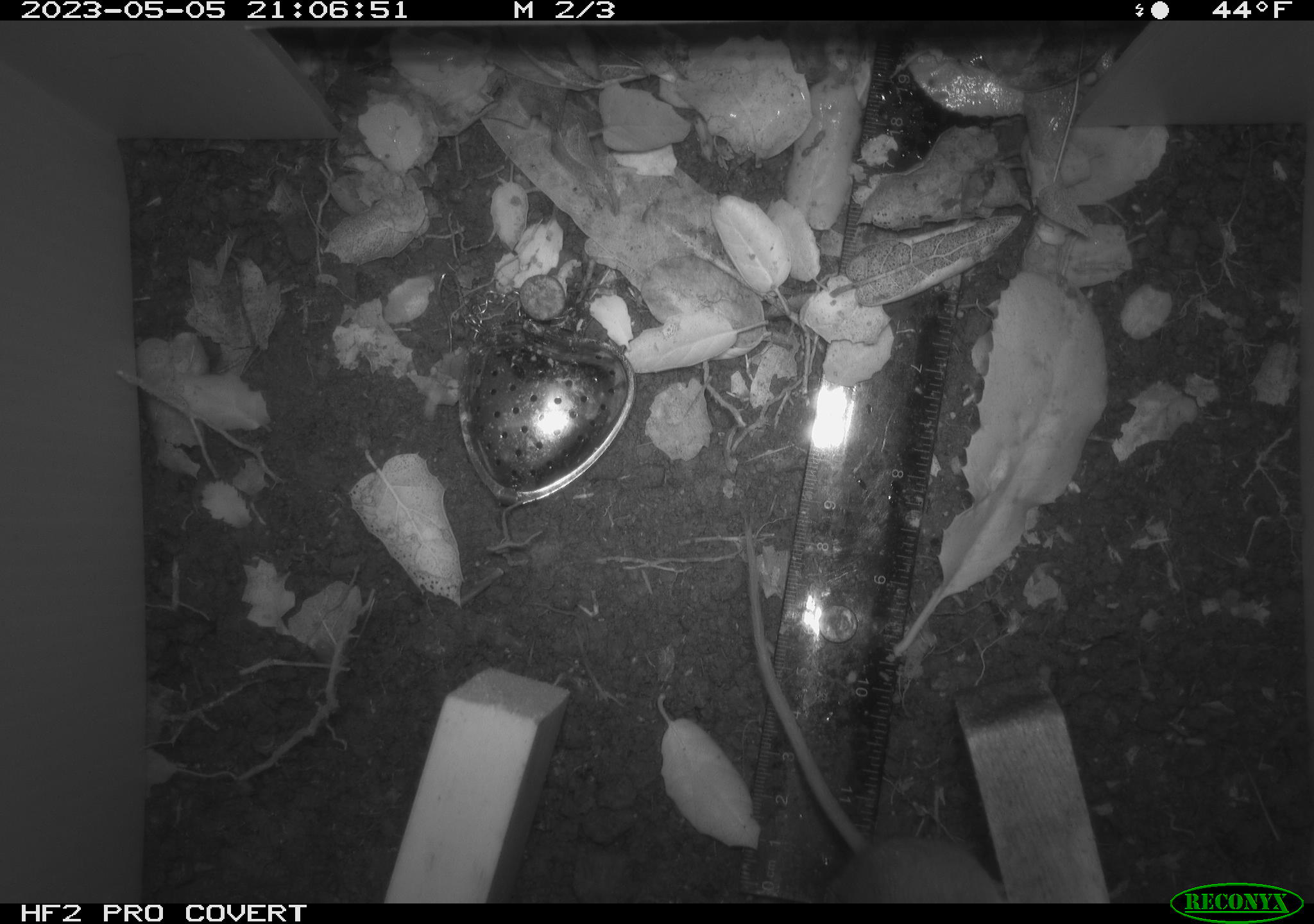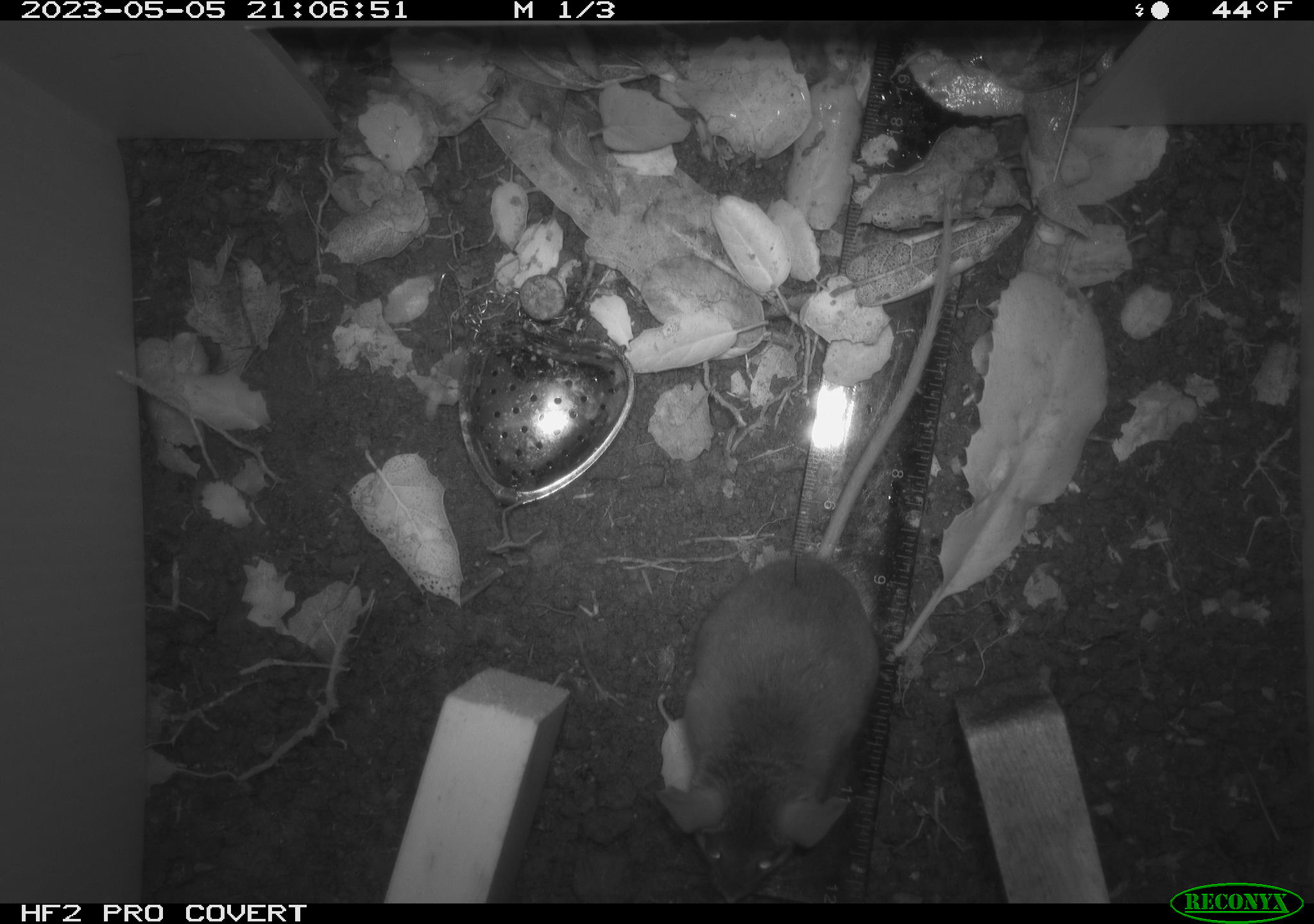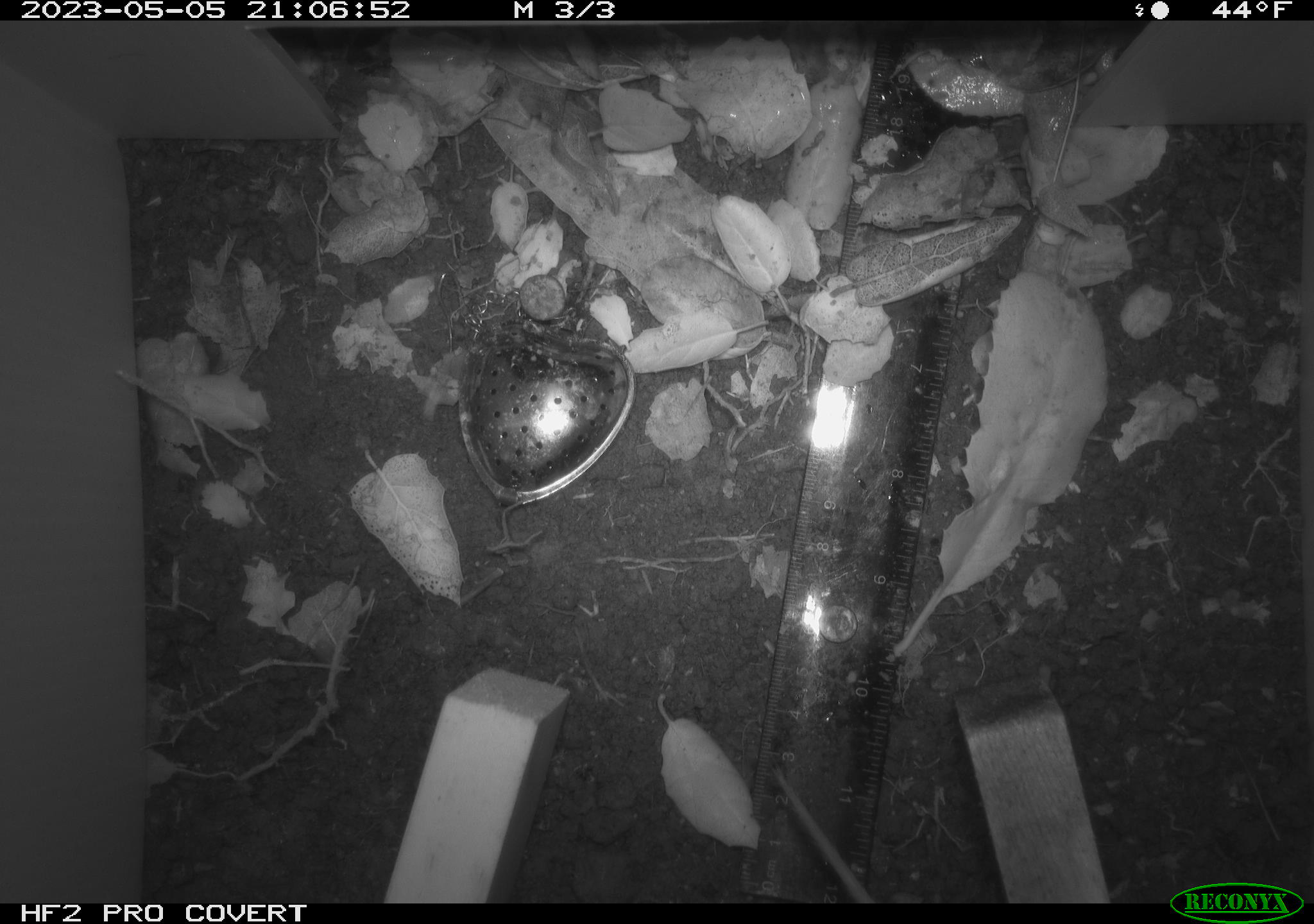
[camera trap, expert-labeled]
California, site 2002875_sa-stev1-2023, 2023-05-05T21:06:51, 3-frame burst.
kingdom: Animalia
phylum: Chordata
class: Mammalia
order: Rodentia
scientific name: Rodentia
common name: mouse species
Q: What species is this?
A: Mouse species (Rodentia).